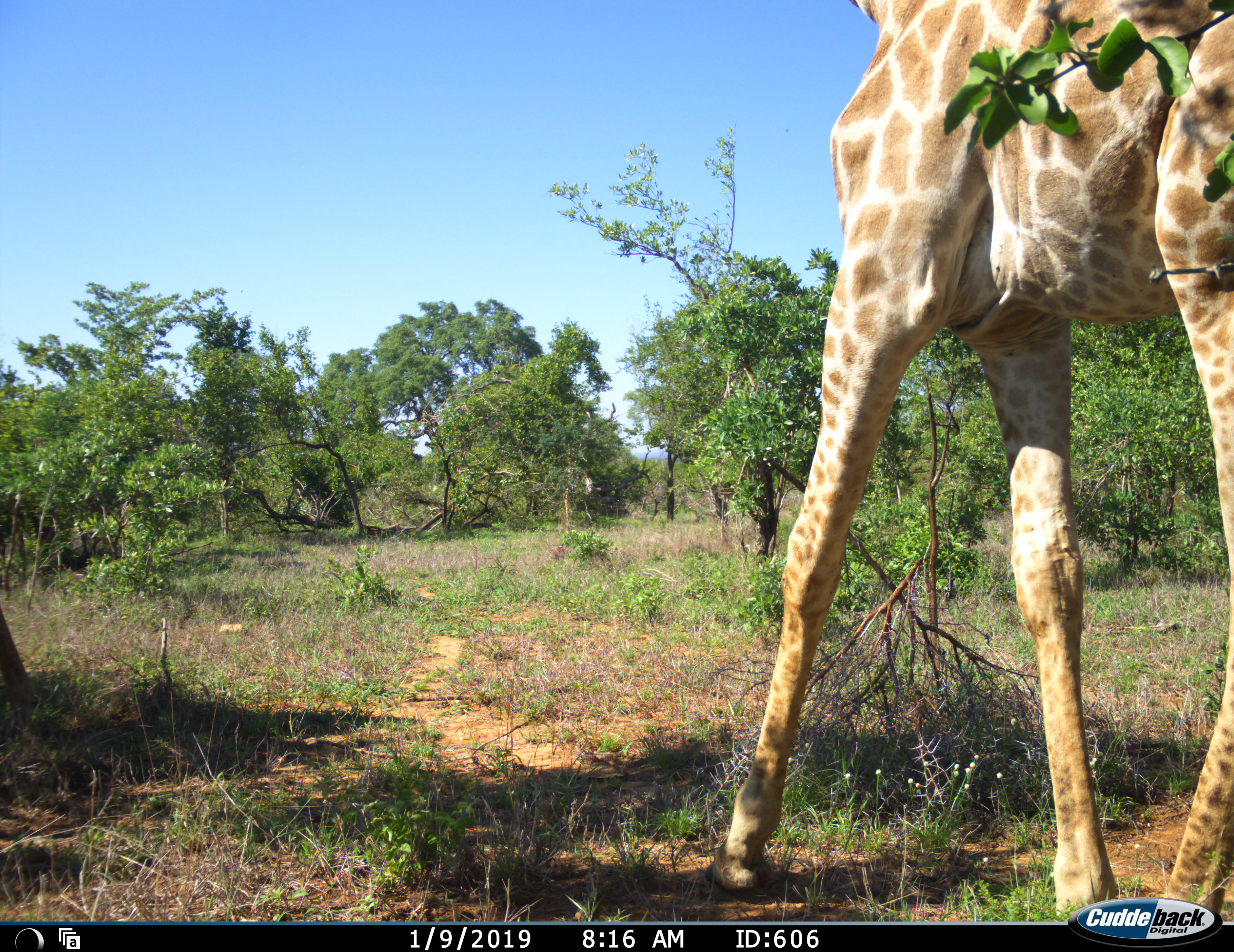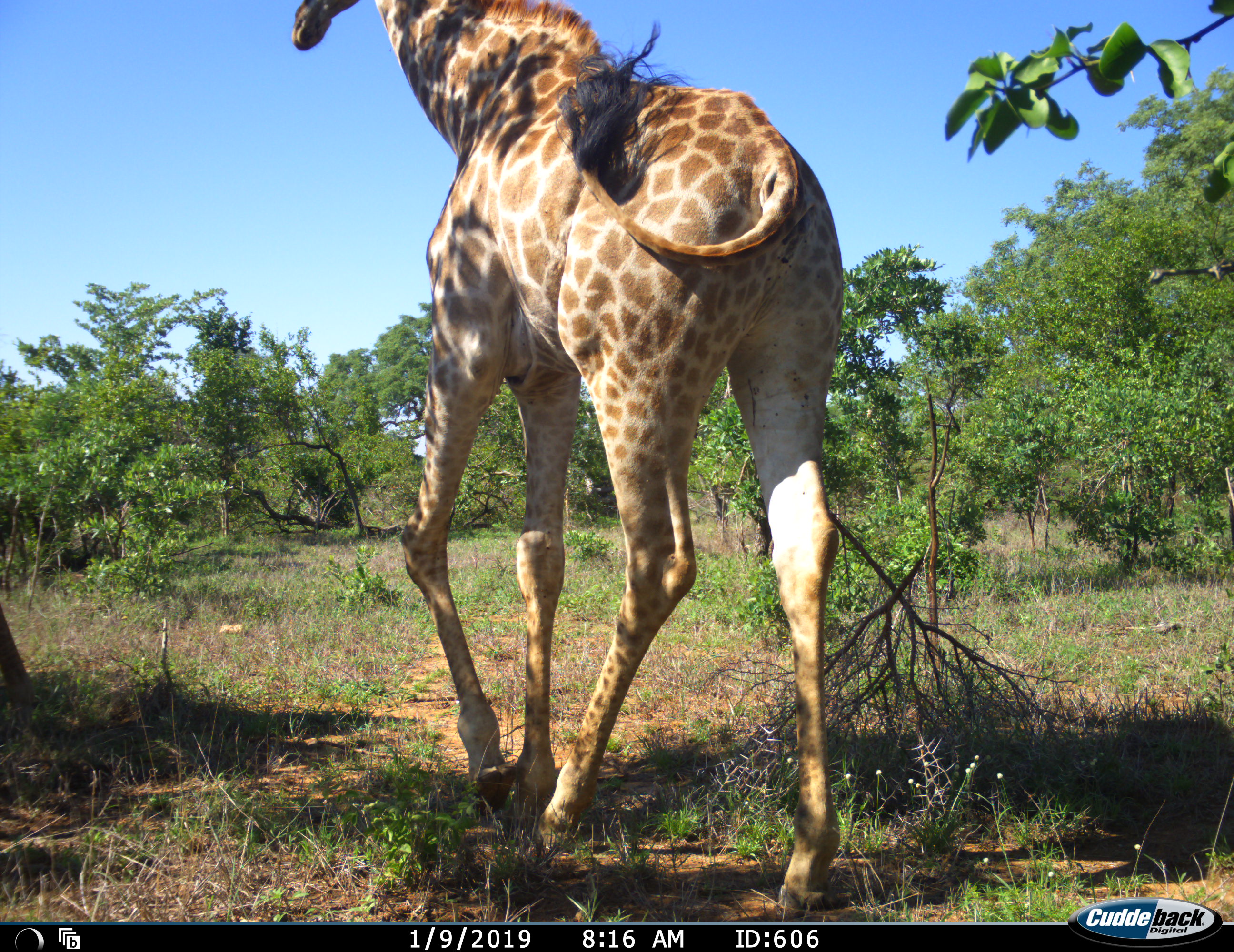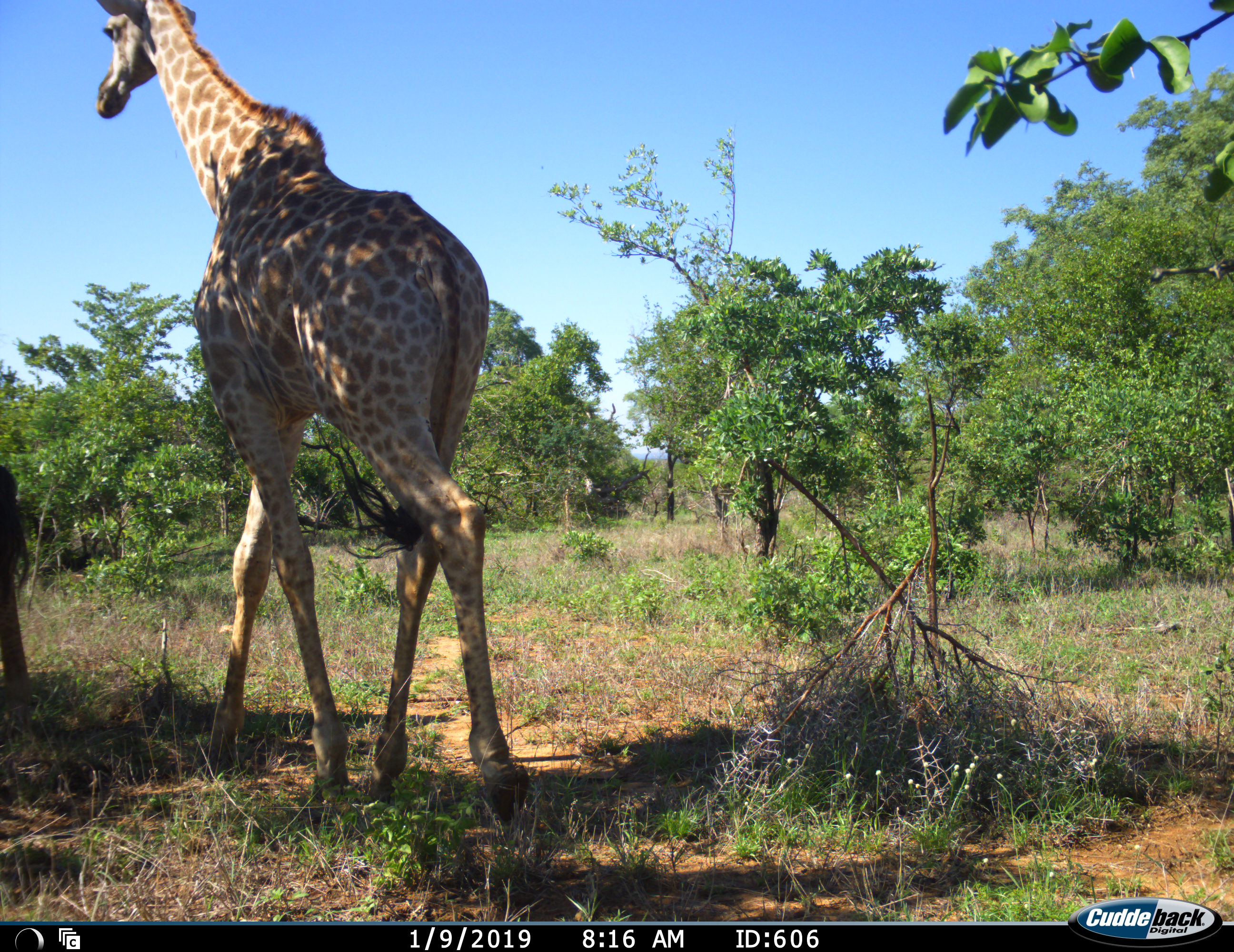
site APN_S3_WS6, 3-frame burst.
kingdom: Animalia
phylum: Chordata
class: Mammalia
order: Artiodactyla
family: Giraffidae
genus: Giraffa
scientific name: Giraffa camelopardalis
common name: giraffe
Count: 1.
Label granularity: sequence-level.